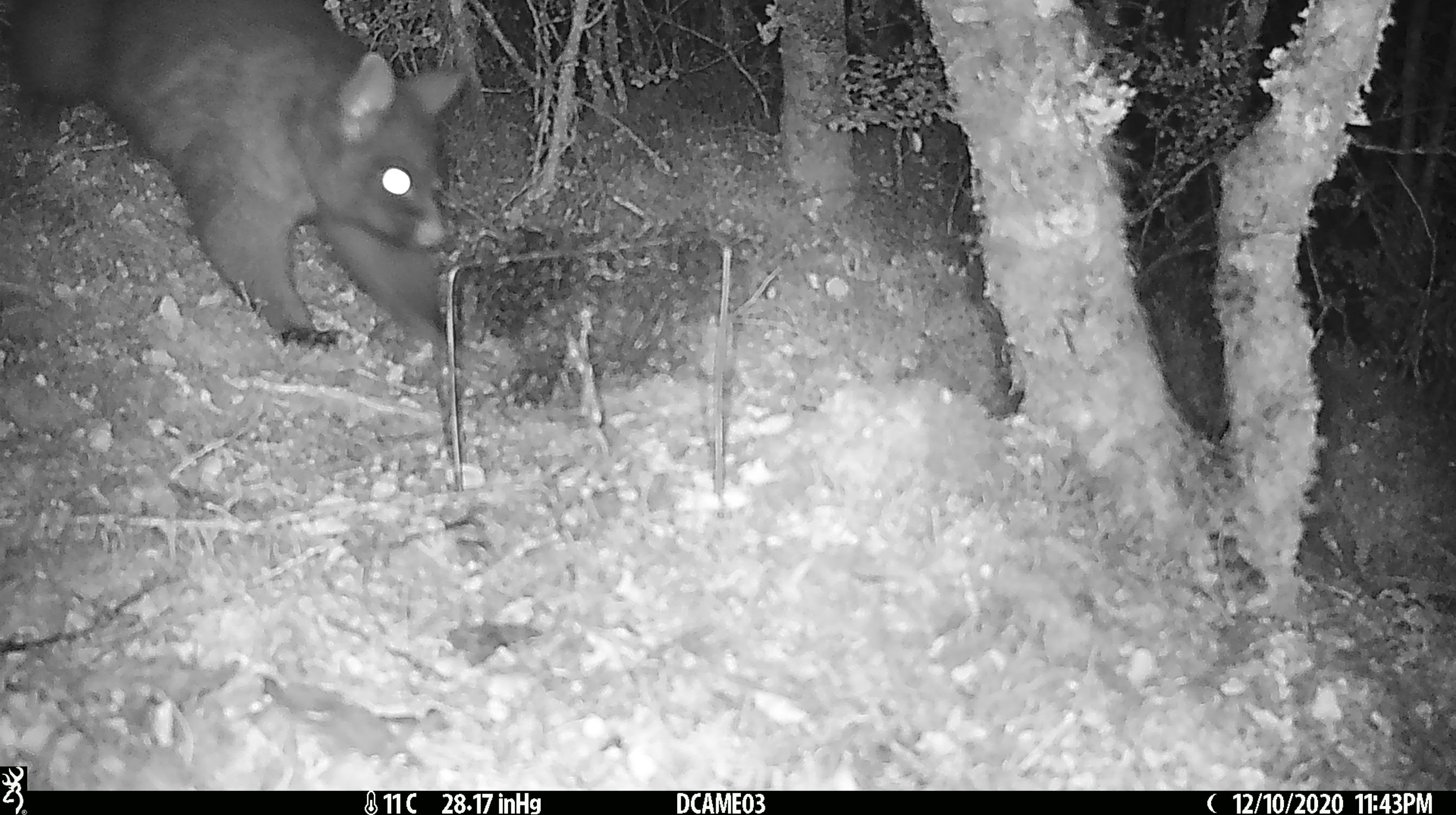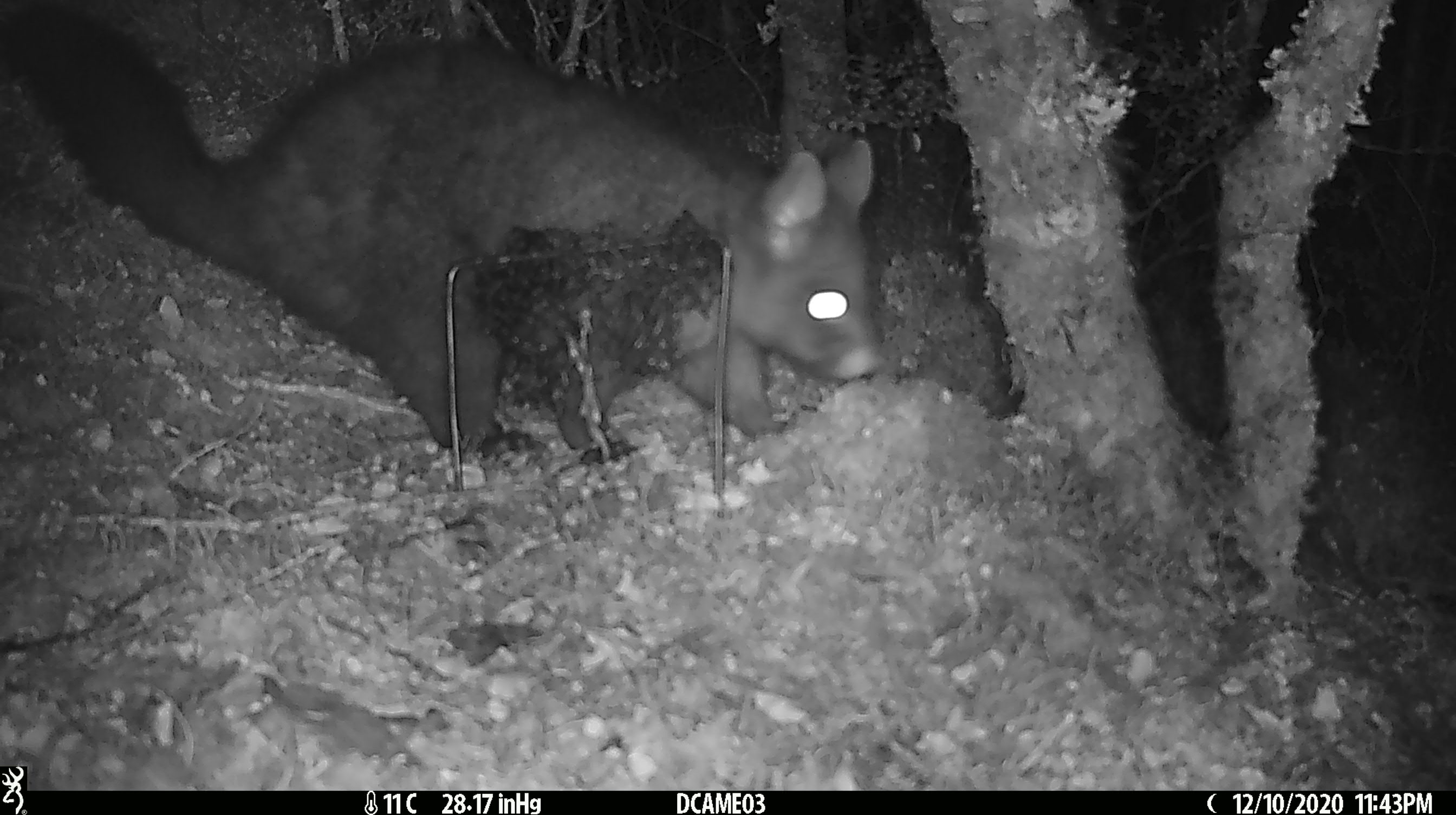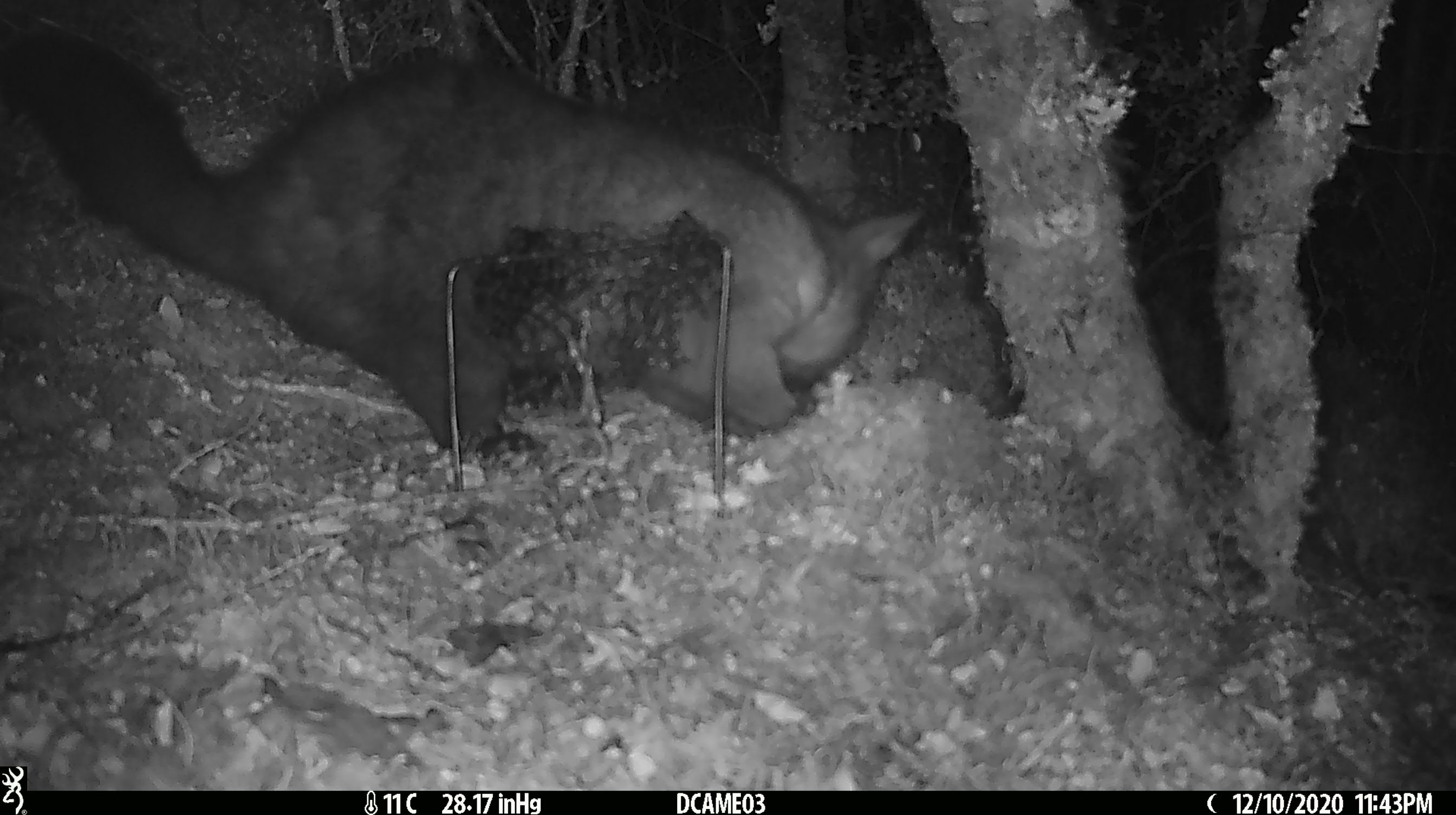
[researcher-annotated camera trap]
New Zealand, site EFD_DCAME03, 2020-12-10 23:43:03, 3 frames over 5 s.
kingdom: Animalia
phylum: Chordata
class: Mammalia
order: Diprotodontia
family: Phalangeridae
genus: Trichosurus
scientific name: Trichosurus vulpecula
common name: common brushtail possum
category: possum